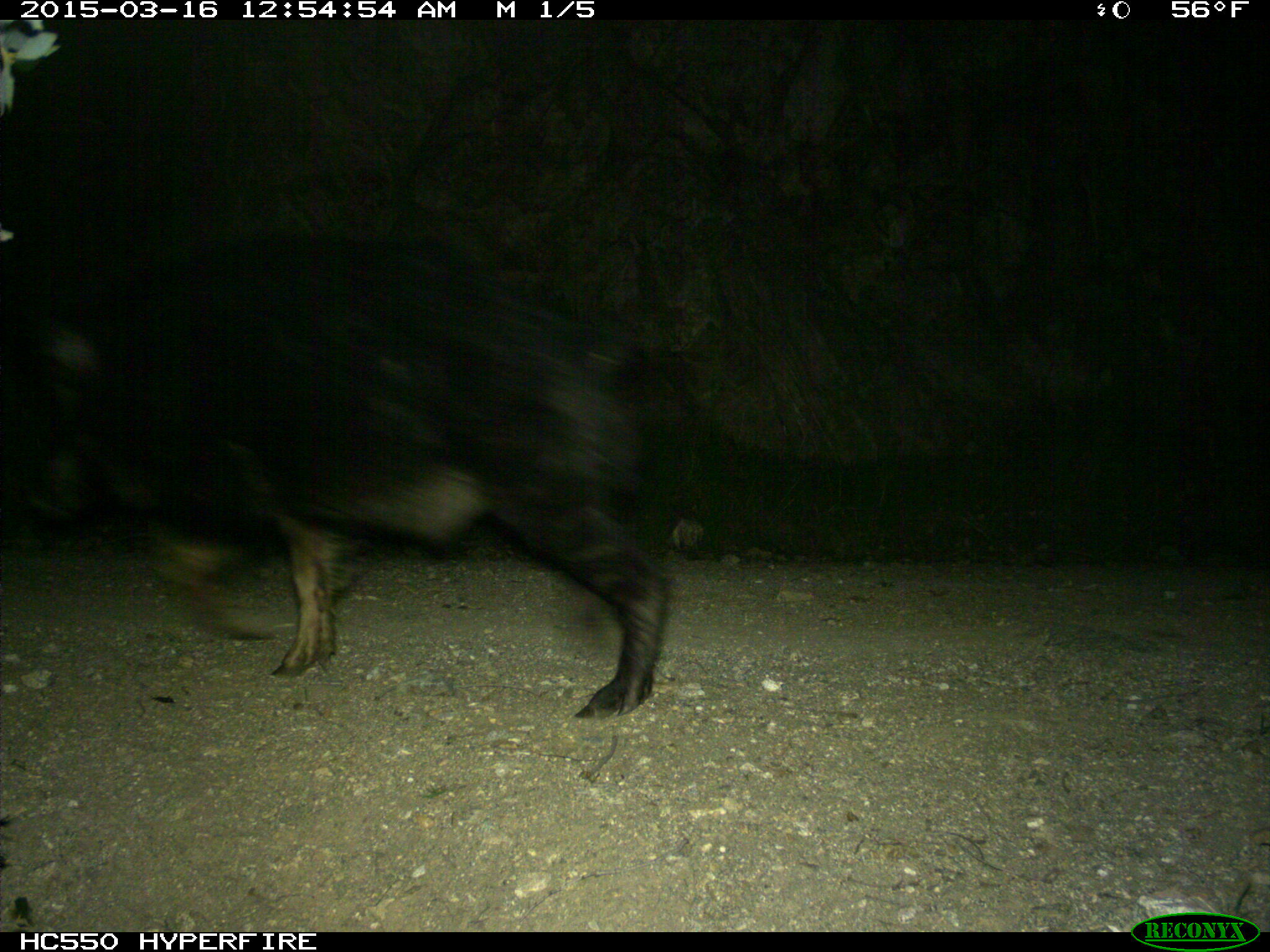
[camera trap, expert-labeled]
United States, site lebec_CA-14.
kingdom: Animalia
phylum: Chordata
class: Mammalia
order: Artiodactyla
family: Suidae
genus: Sus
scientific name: Sus scrofa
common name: wild boar